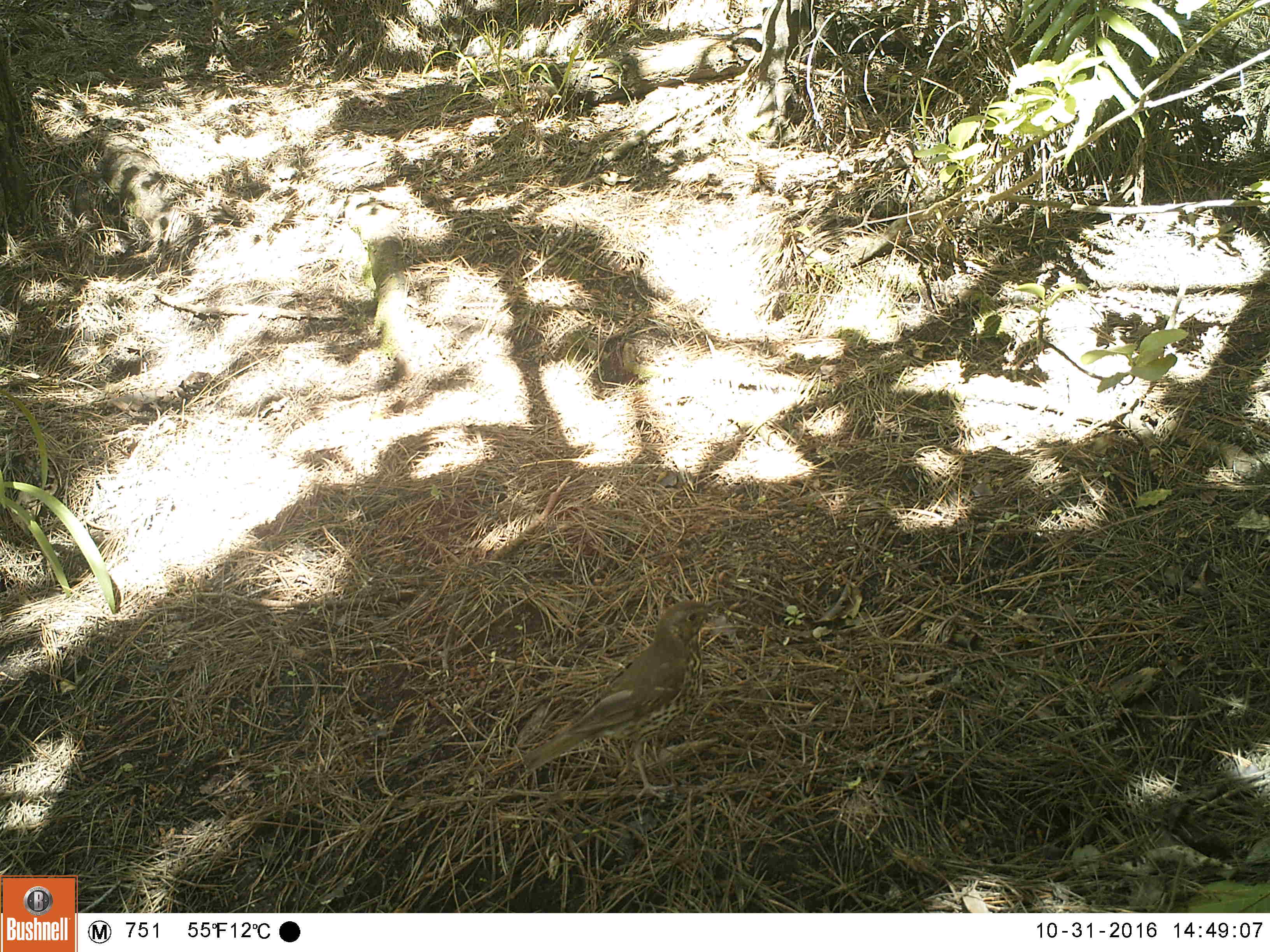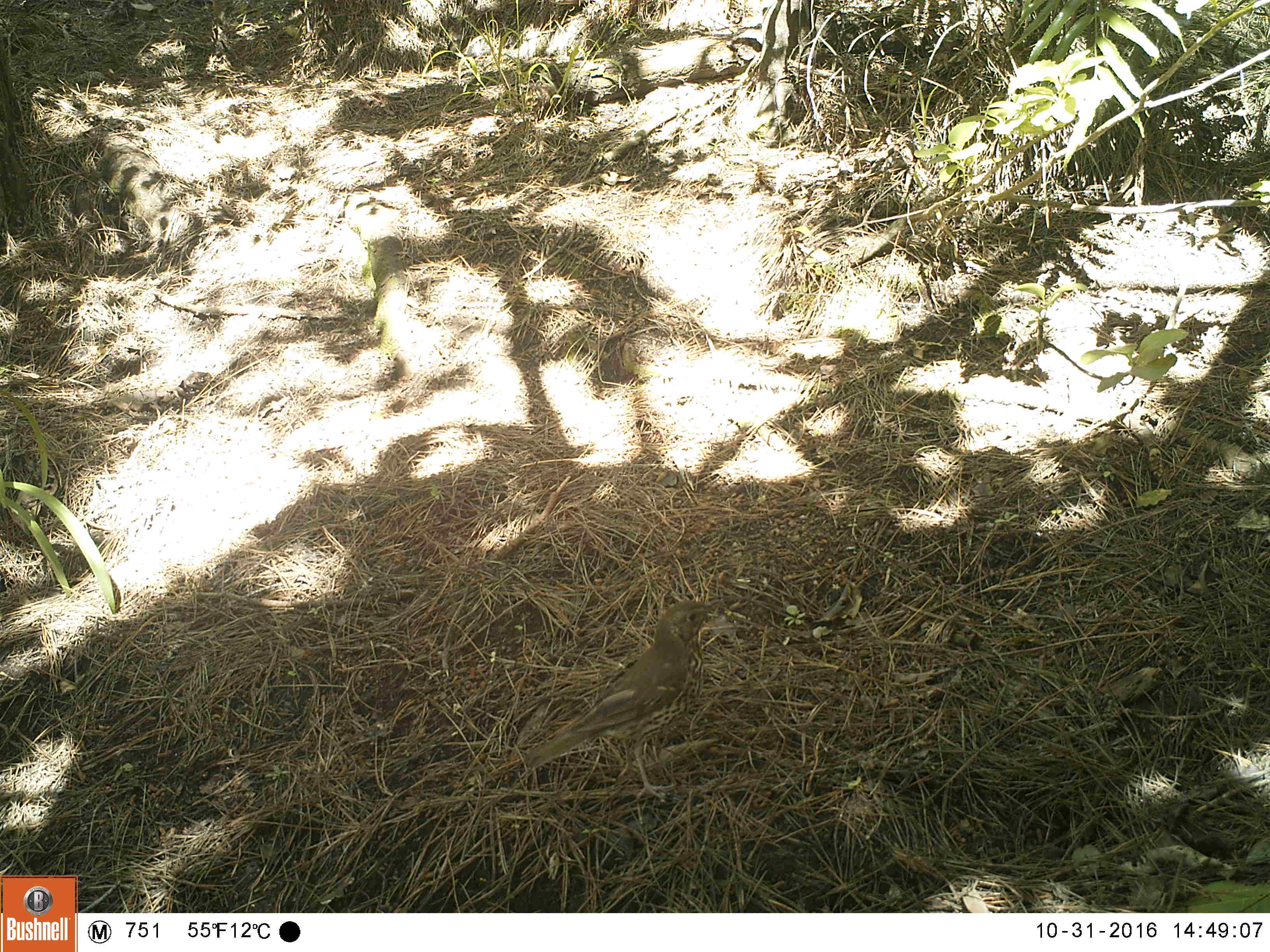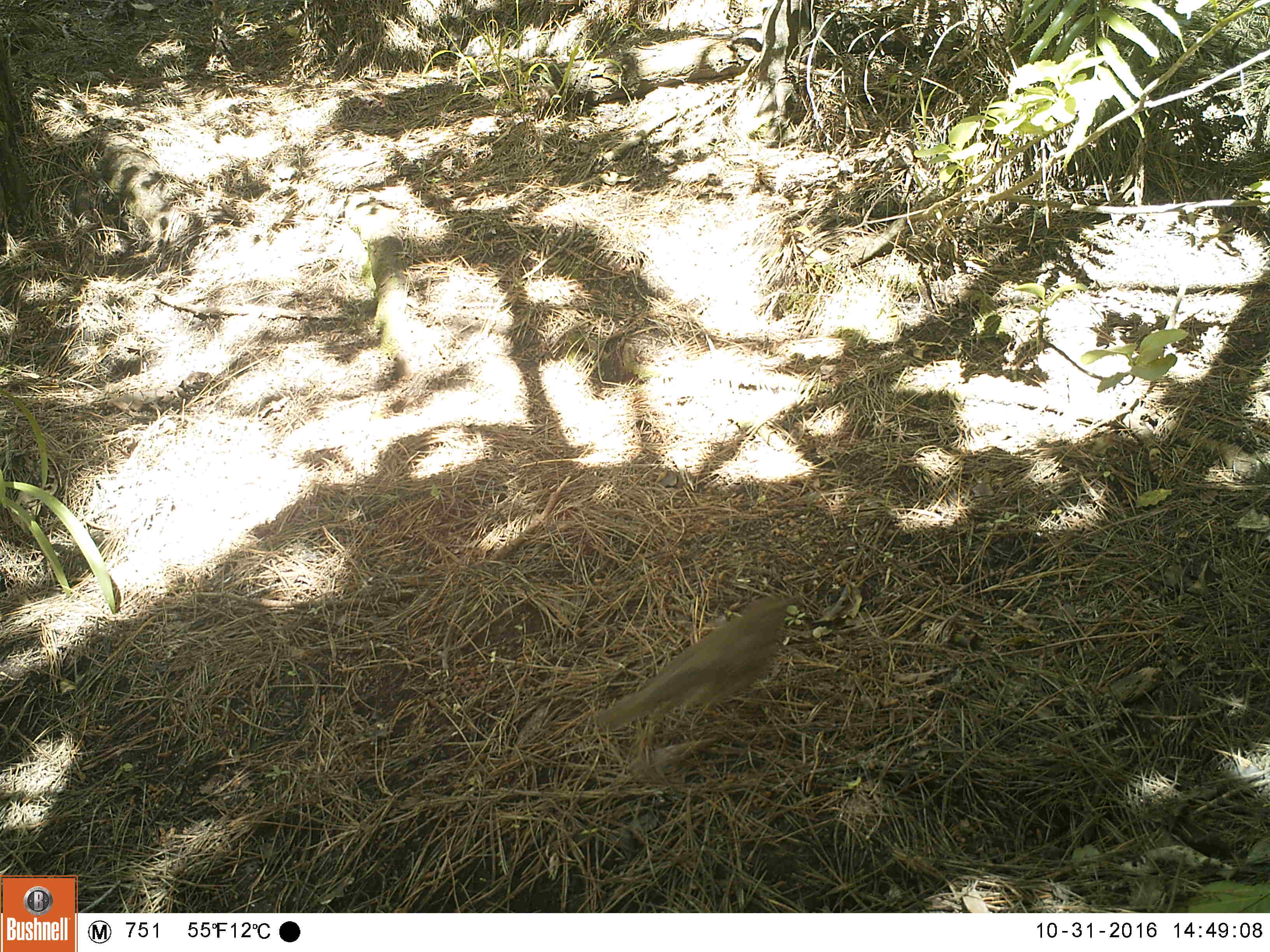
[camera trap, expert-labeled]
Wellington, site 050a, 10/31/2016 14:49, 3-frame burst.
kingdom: Animalia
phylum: Chordata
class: Aves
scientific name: Aves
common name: bird